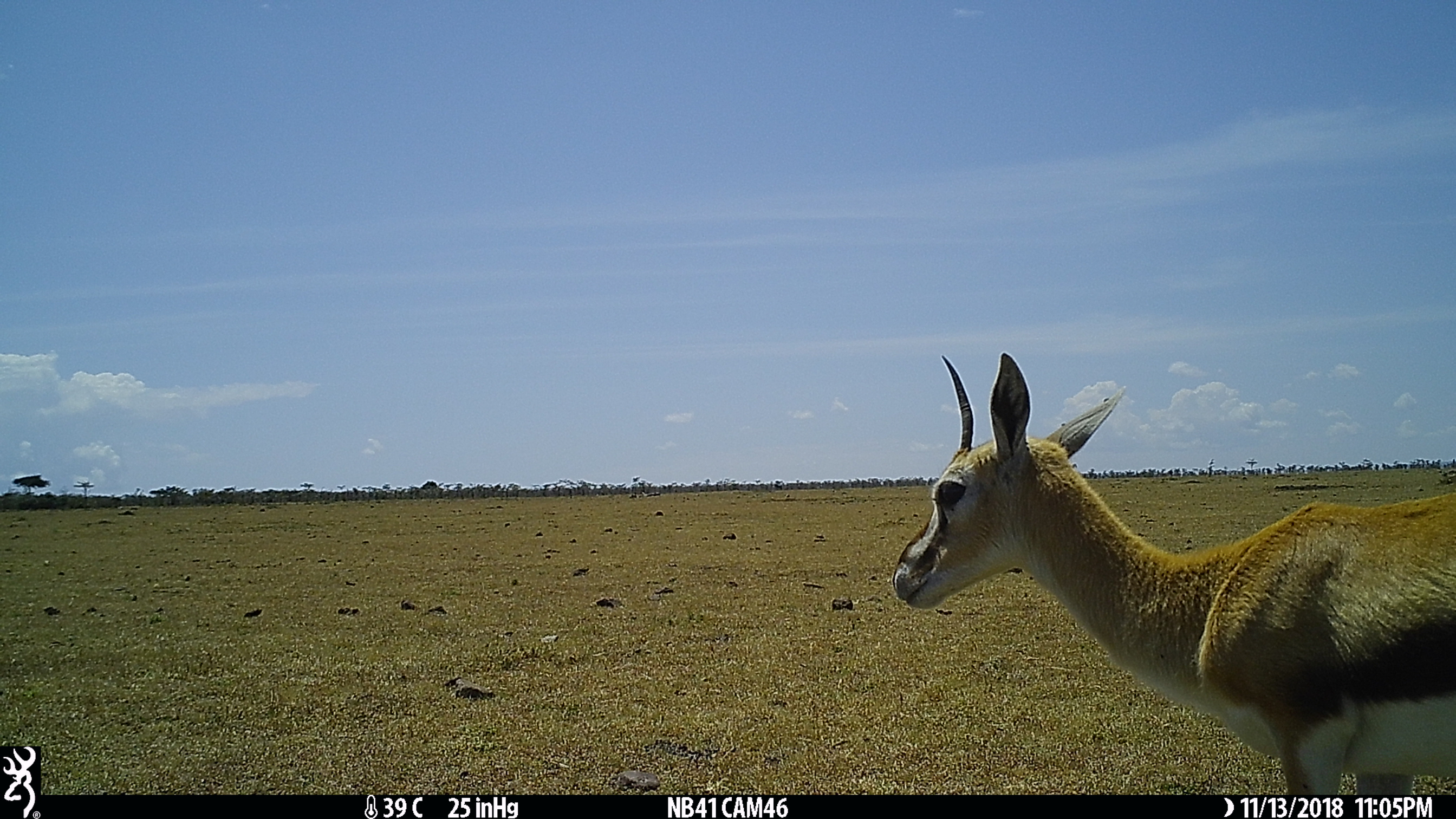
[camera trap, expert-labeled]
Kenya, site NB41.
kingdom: Animalia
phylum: Chordata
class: Mammalia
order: Artiodactyla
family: Bovidae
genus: Eudorcas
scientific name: Eudorcas thomsonii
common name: thomon's gazelle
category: gazelle thomsons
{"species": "gazelle thomsons (thomon's gazelle) (Eudorcas thomsonii)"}